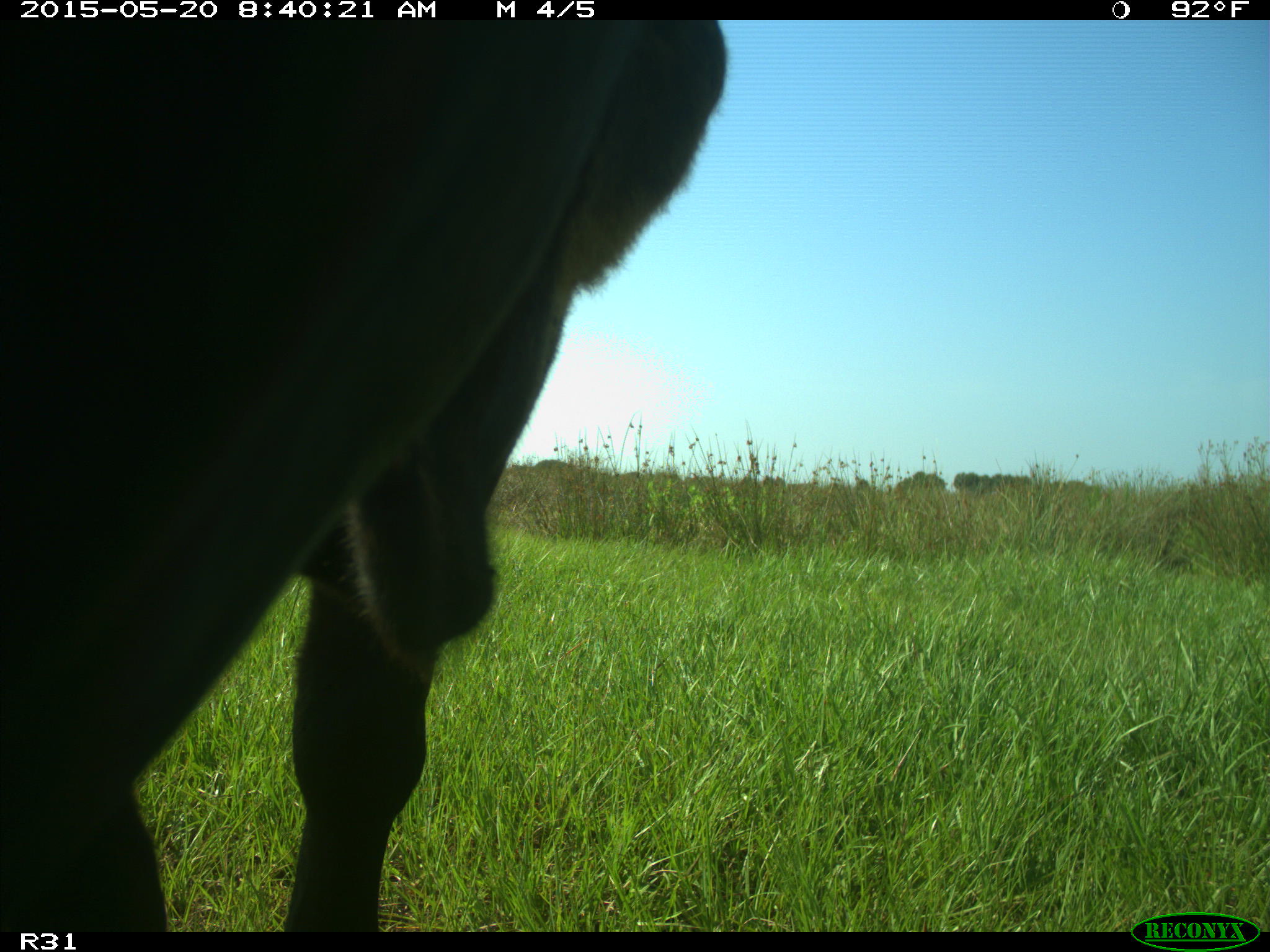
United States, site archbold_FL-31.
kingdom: Animalia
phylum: Chordata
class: Mammalia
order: Artiodactyla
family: Bovidae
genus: Bos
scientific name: Bos taurus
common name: domestic cow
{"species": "Bos taurus (domestic cow)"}